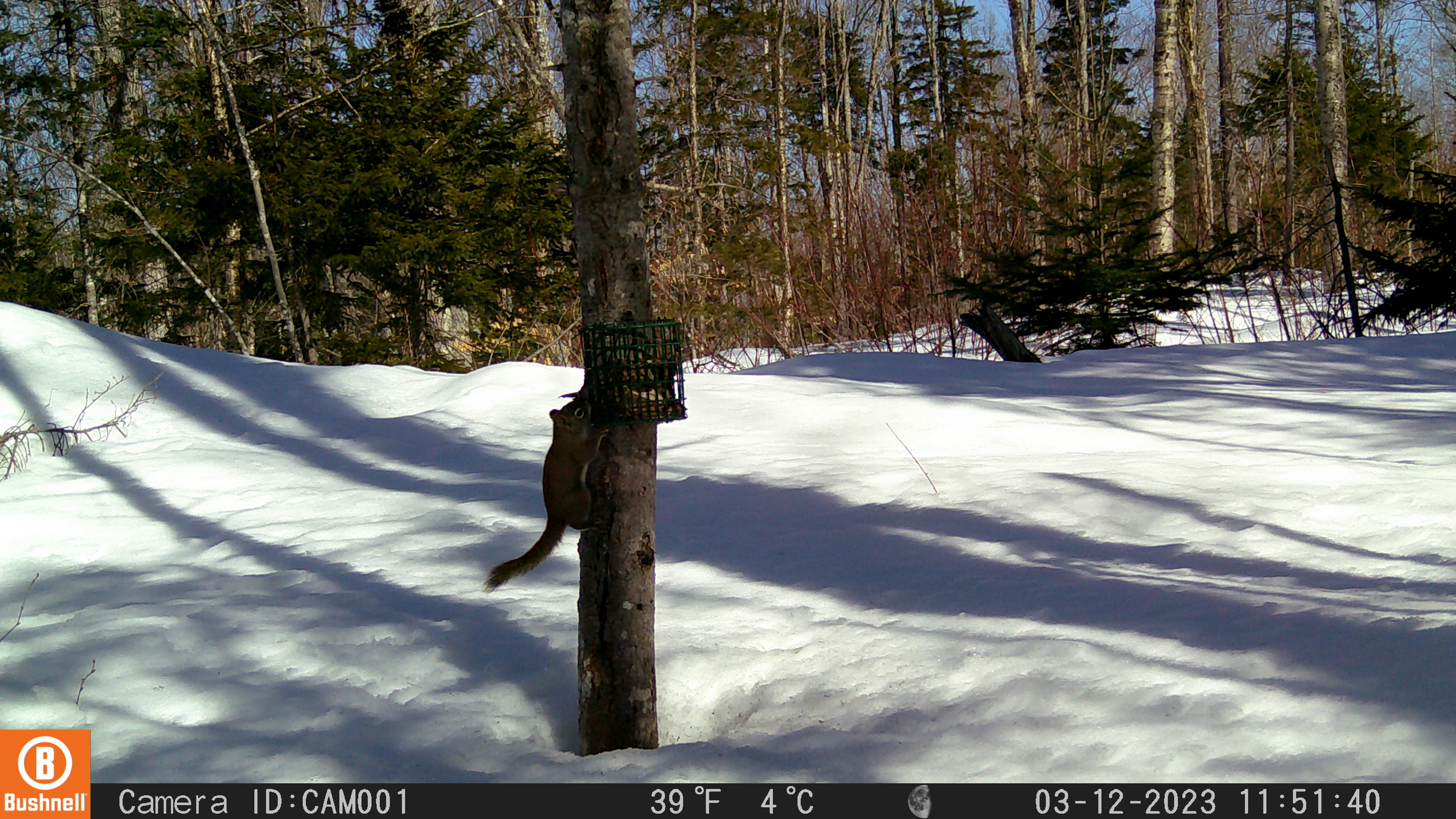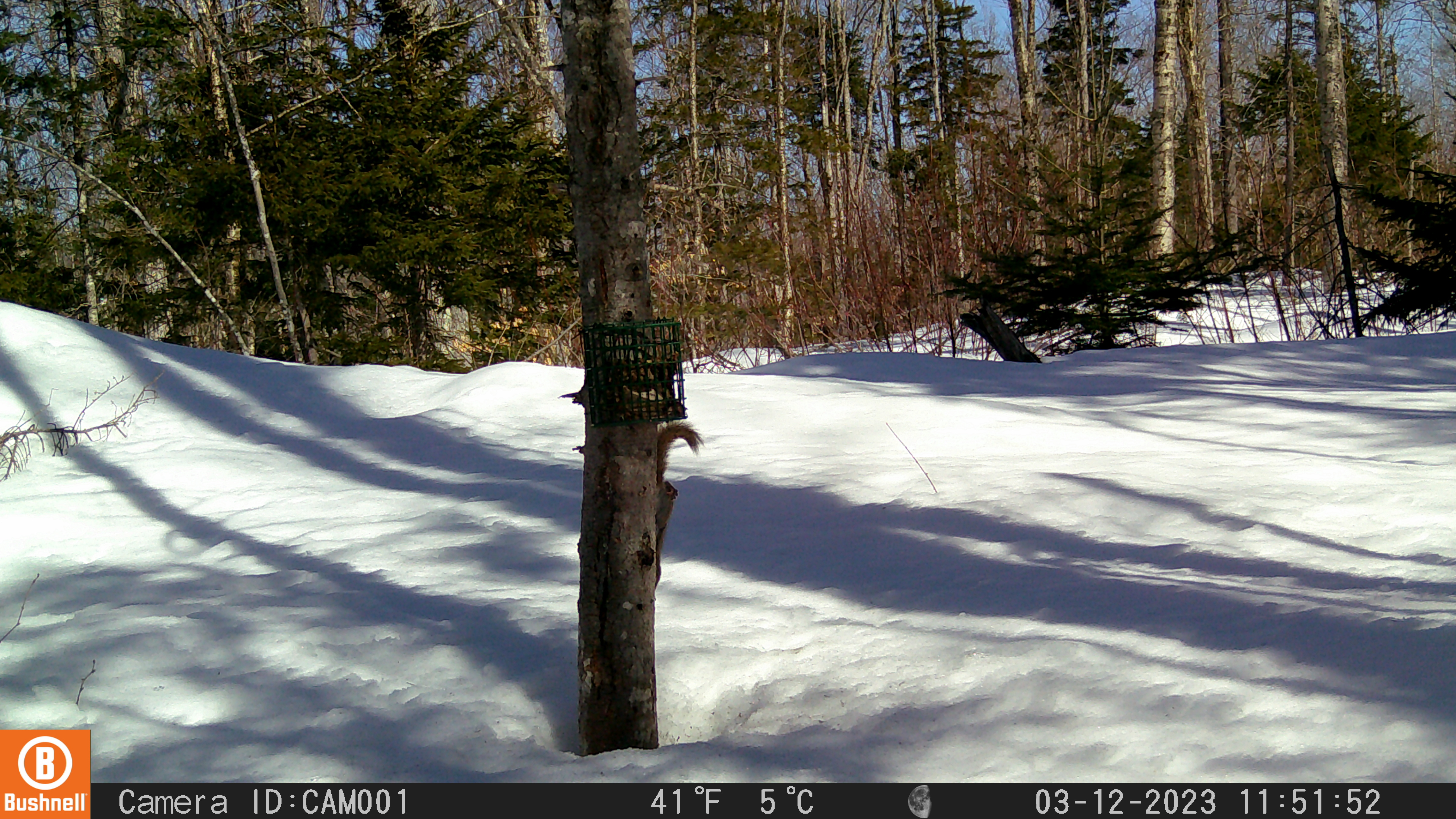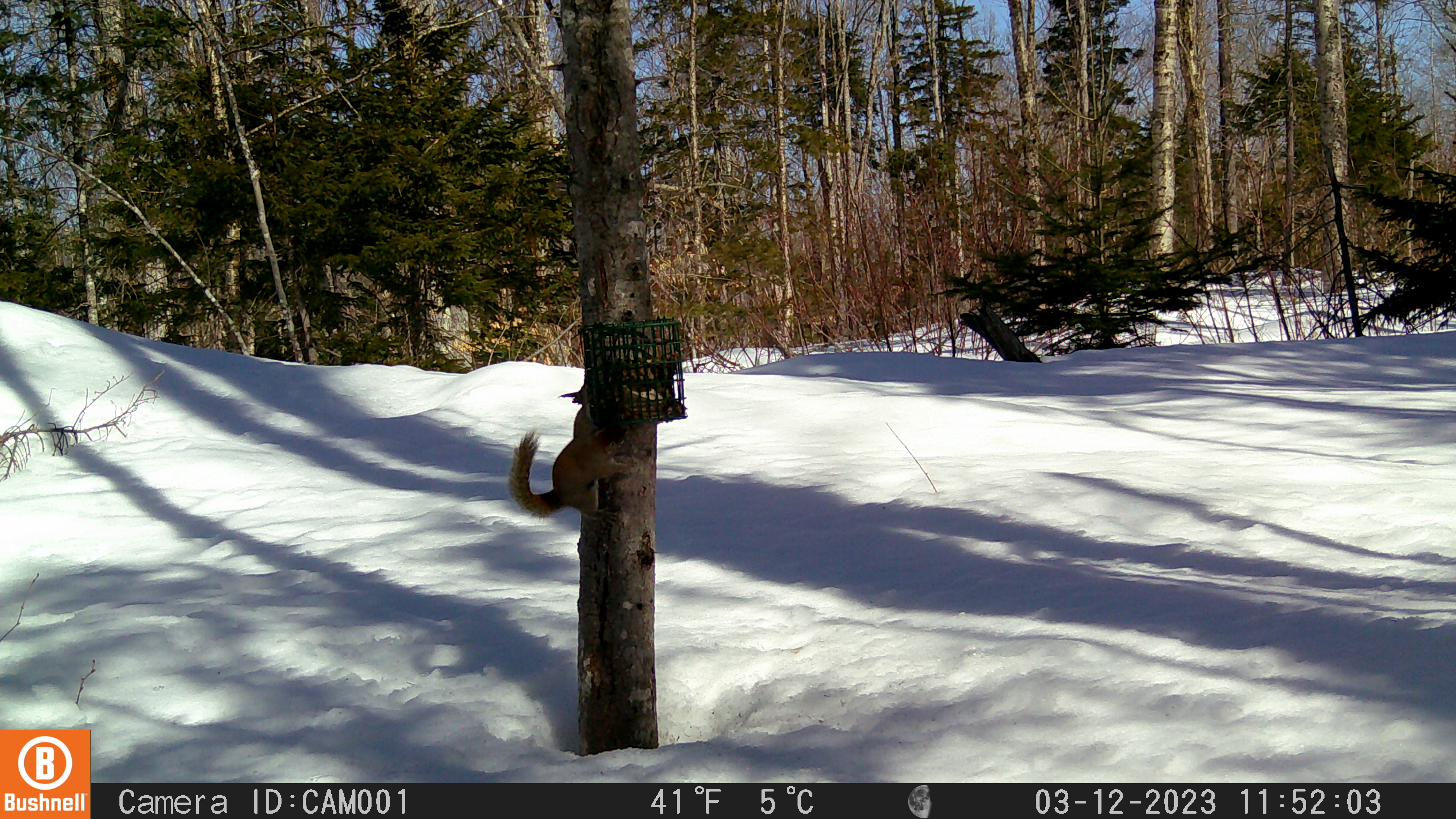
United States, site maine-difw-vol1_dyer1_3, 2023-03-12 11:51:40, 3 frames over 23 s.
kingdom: Animalia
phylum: Chordata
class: Mammalia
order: Rodentia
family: Sciuridae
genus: Tamiasciurus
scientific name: Tamiasciurus hudsonicus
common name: red squirrel